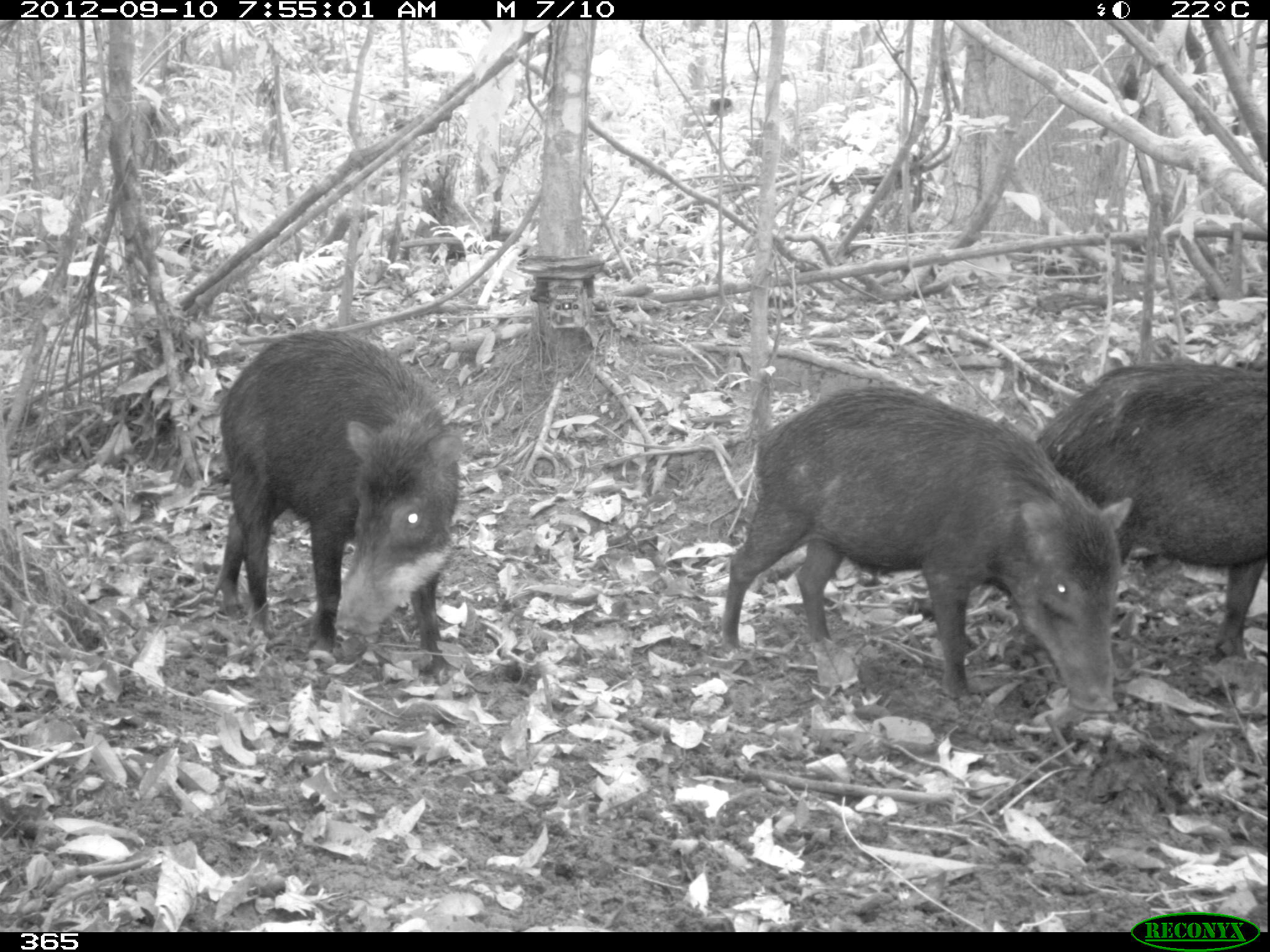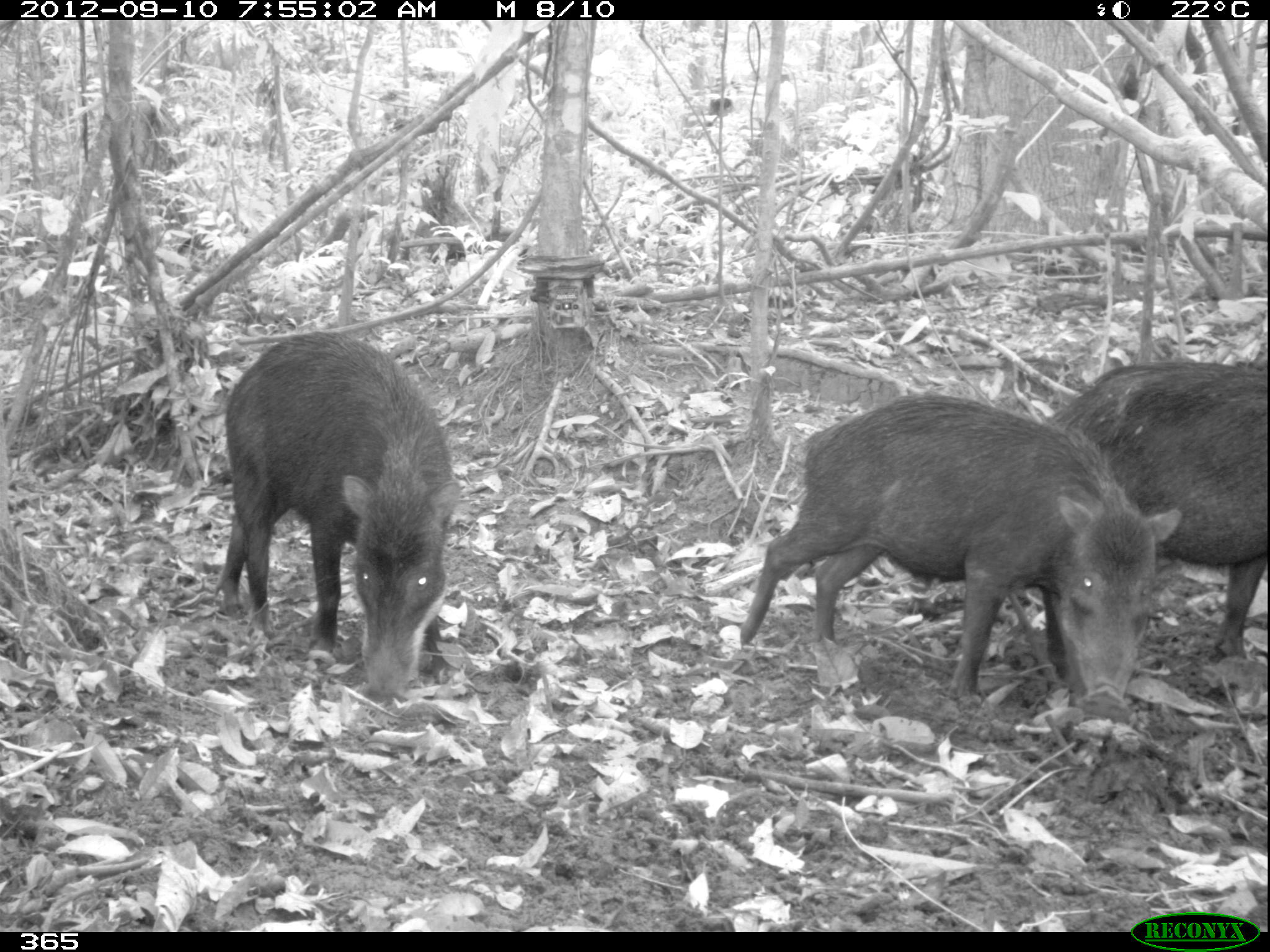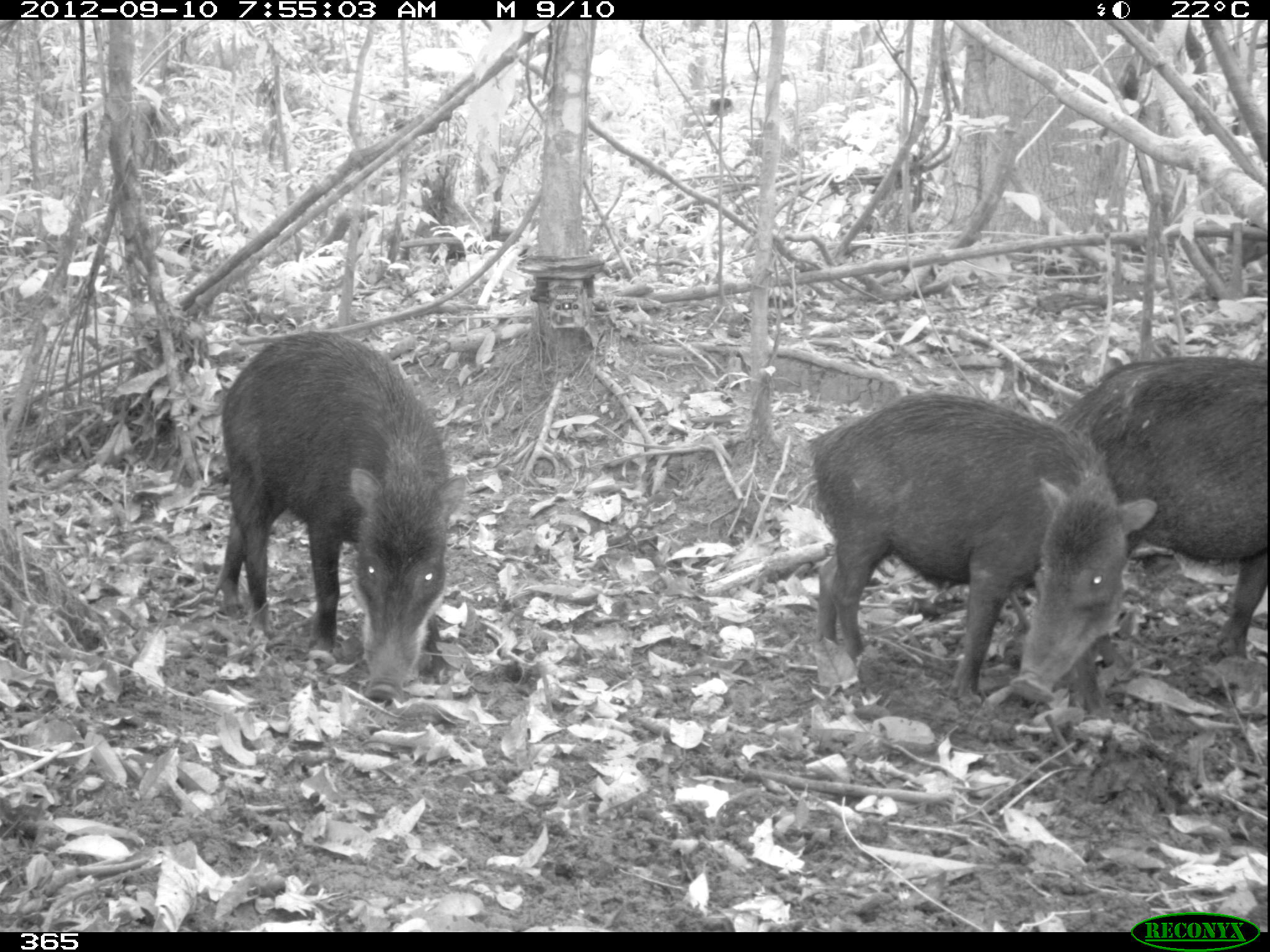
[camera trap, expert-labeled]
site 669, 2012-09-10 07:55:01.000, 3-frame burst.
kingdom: Animalia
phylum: Chordata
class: Mammalia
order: Artiodactyla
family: Tayassuidae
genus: Tayassu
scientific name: Tayassu pecari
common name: white-lipped peccary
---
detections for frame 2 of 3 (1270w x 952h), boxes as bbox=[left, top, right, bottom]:
tayassu pecari: bbox=[734, 391, 1180, 718]; bbox=[216, 330, 463, 702]; bbox=[1047, 358, 1270, 652]